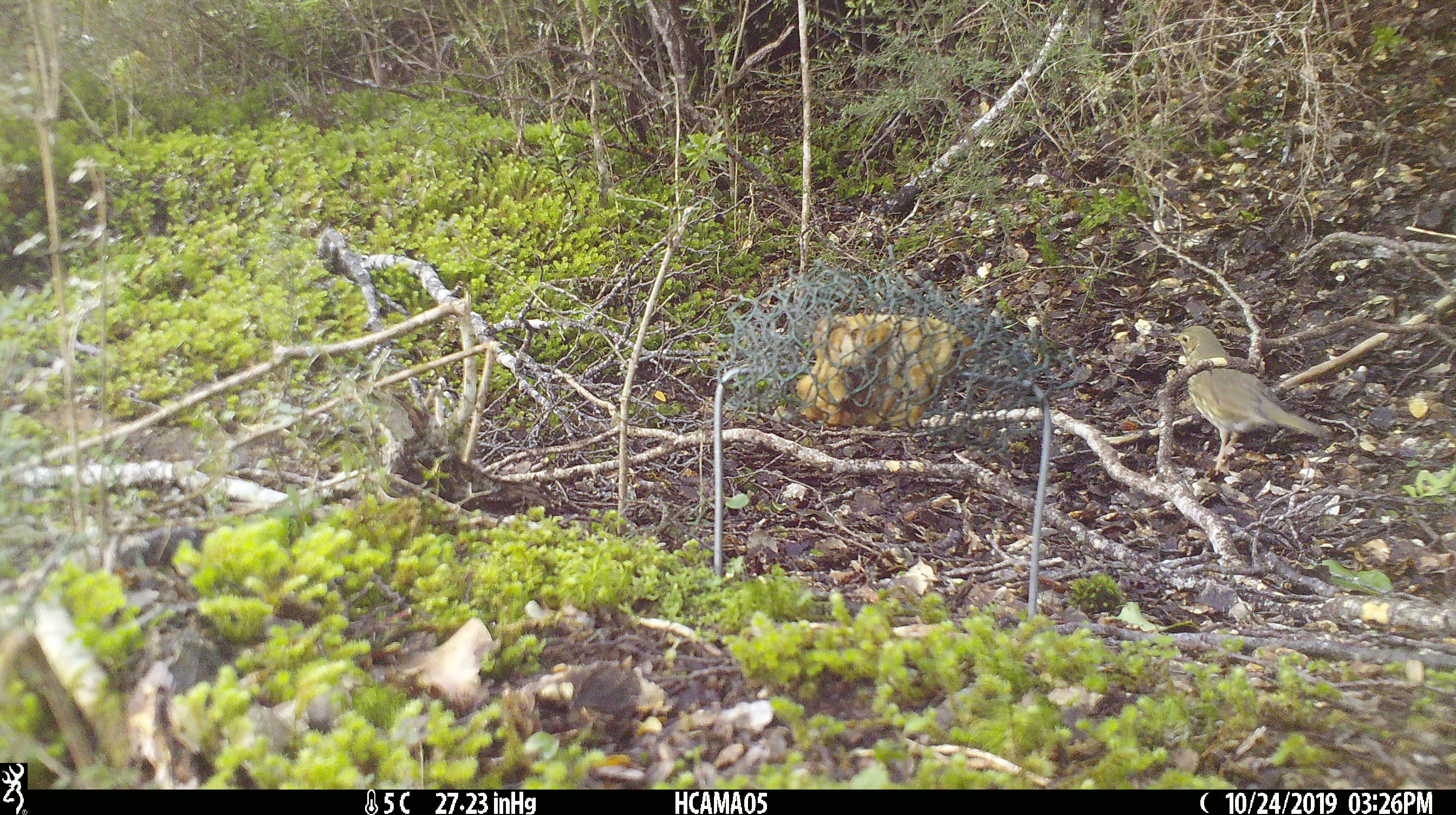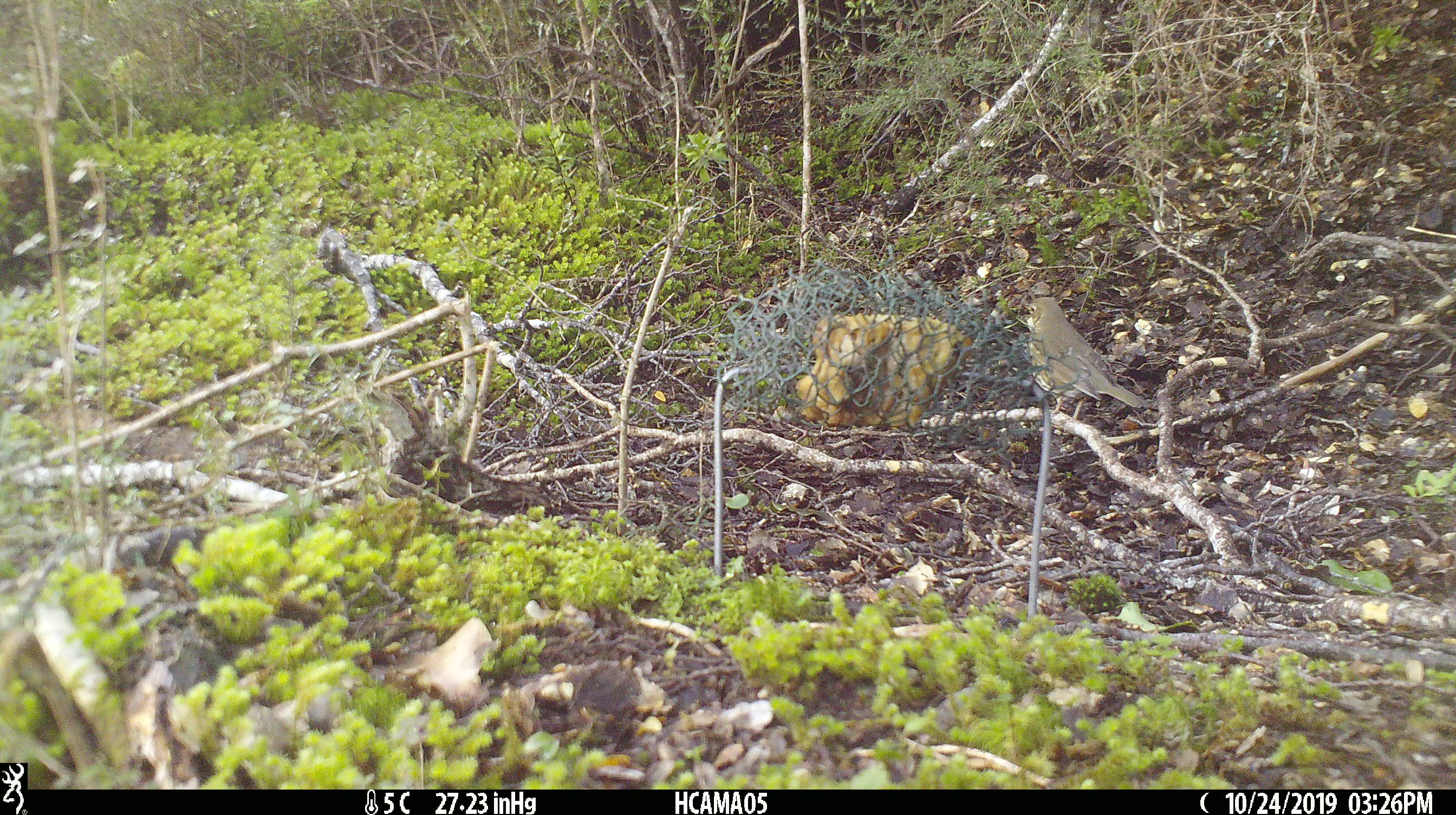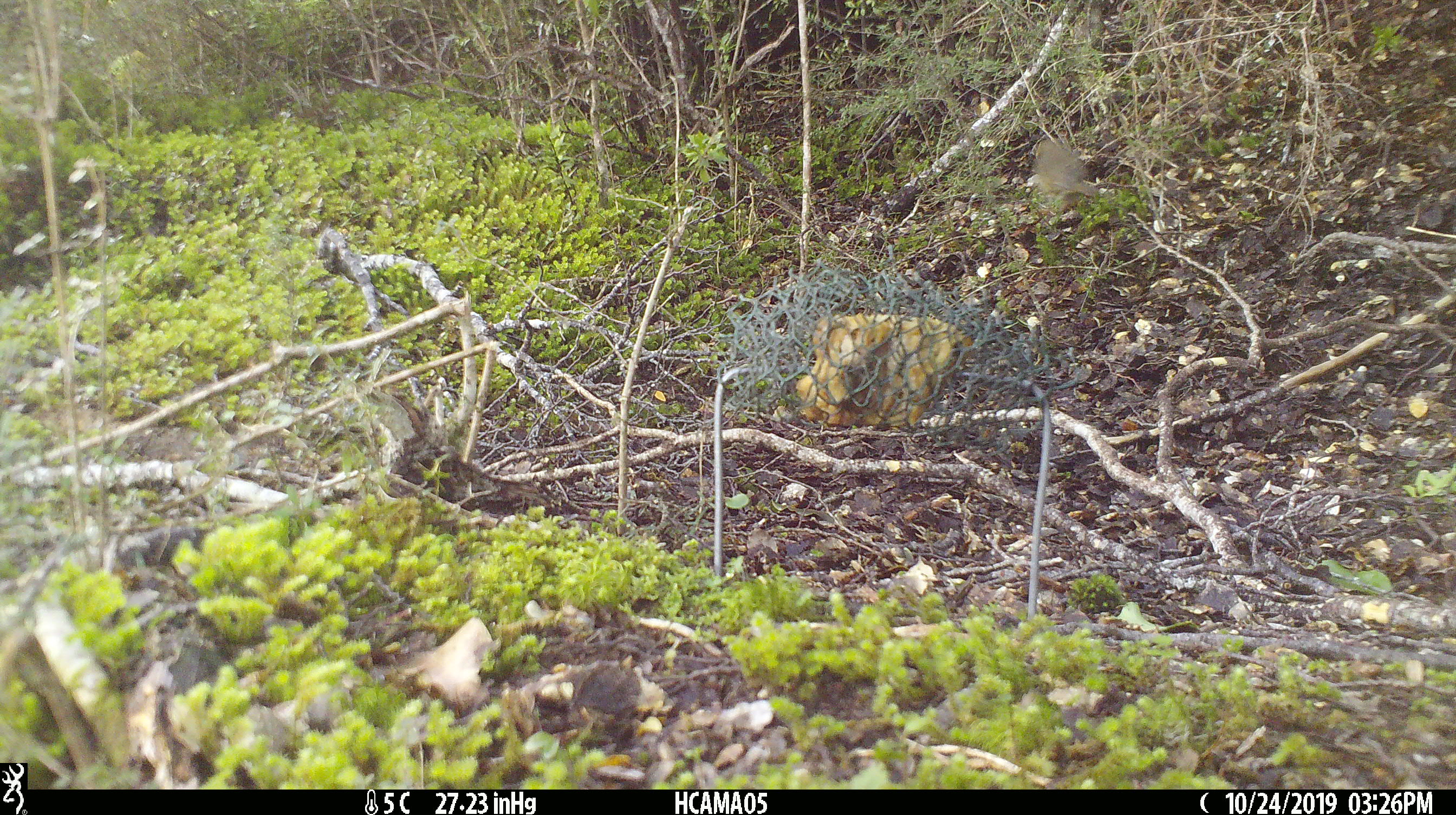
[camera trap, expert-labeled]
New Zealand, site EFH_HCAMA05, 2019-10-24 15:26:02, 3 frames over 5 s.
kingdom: Animalia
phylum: Chordata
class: Aves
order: Passeriformes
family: Turdidae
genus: Turdus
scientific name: Turdus philomelos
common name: song thrush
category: thrush